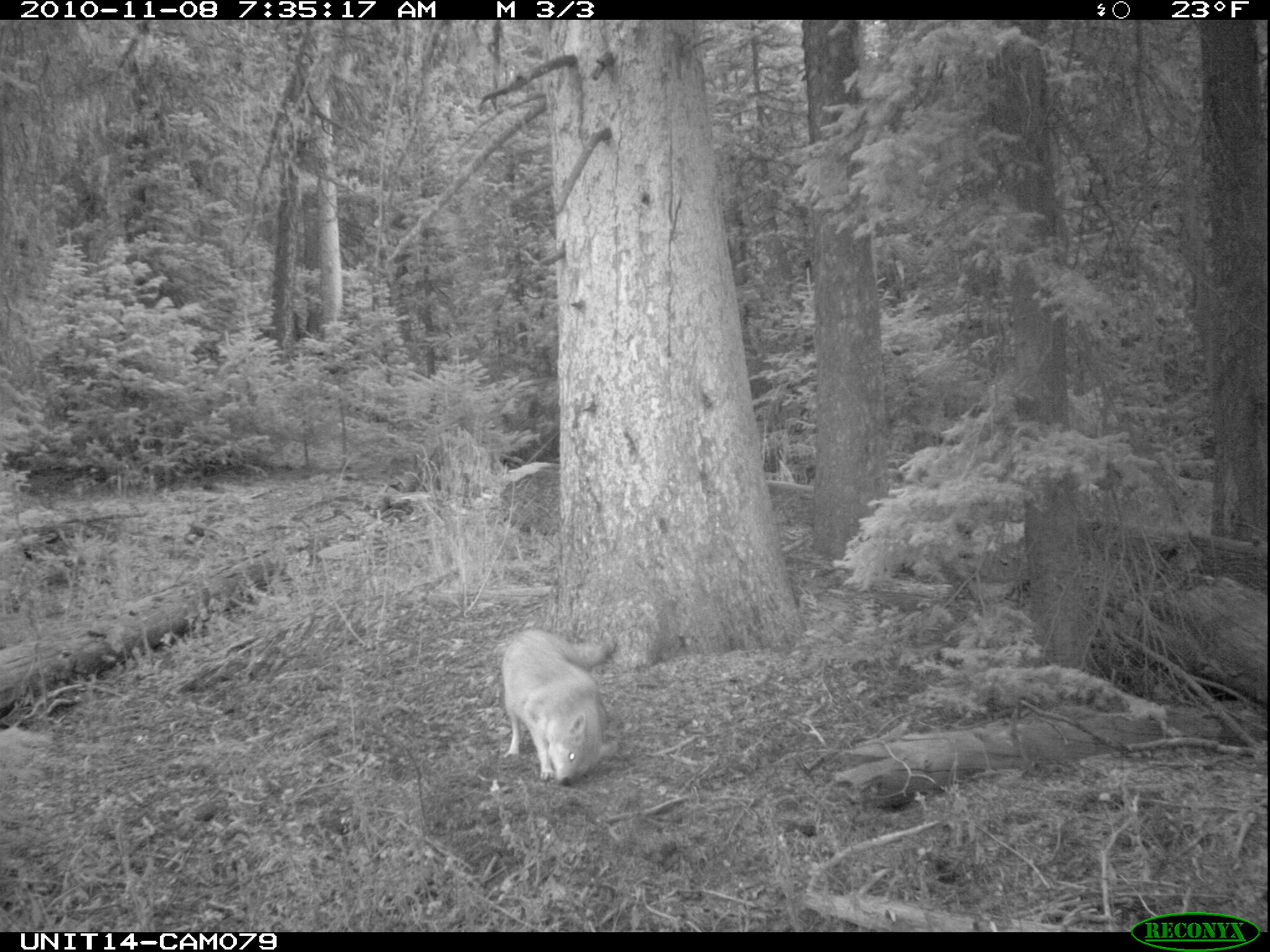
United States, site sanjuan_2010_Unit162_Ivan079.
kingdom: Animalia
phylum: Chordata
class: Mammalia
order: Carnivora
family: Canidae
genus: Canis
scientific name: Canis latrans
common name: coyote